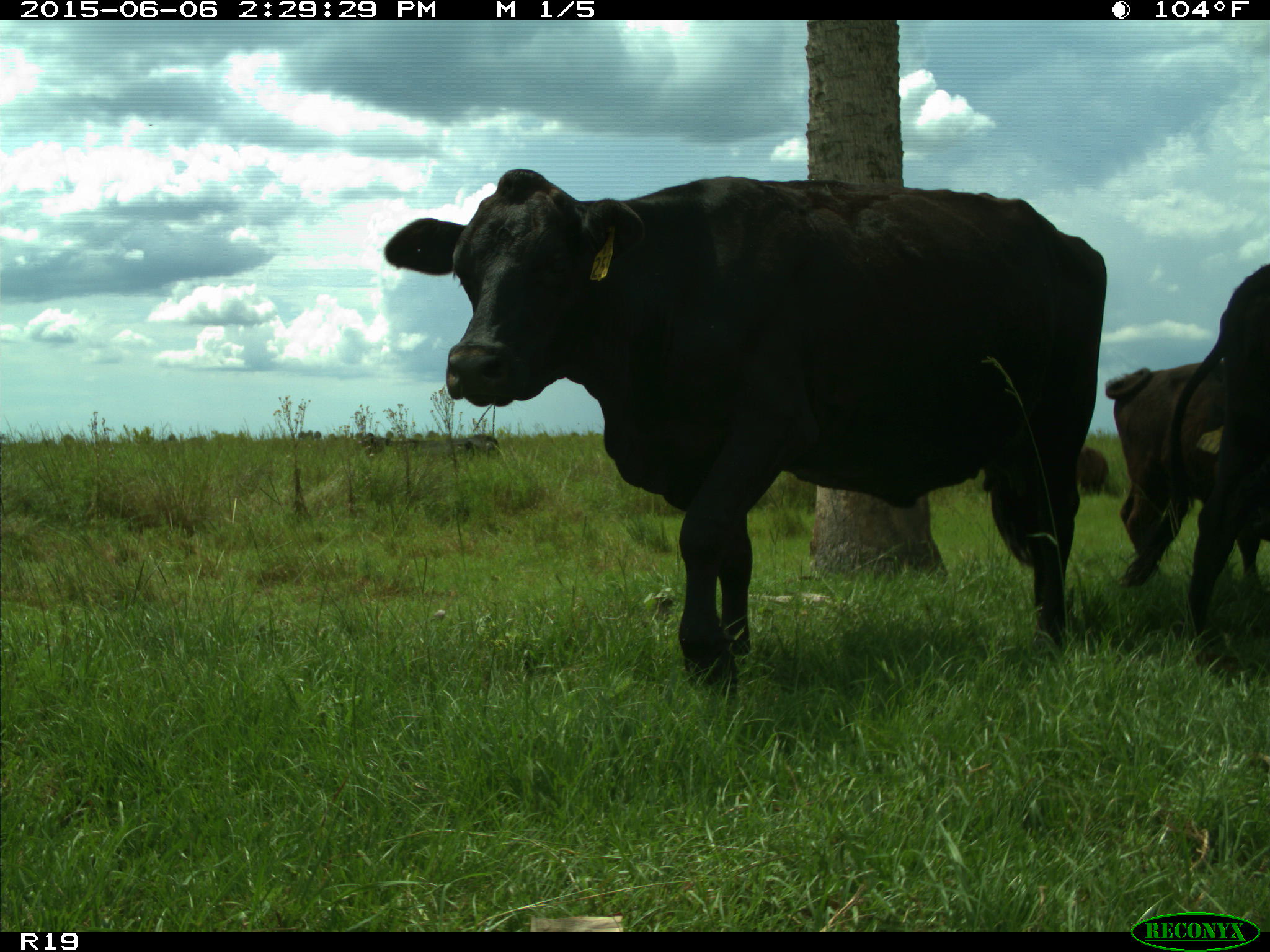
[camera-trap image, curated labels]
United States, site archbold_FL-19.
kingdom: Animalia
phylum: Chordata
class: Mammalia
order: Artiodactyla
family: Bovidae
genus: Bos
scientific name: Bos taurus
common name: domestic cow